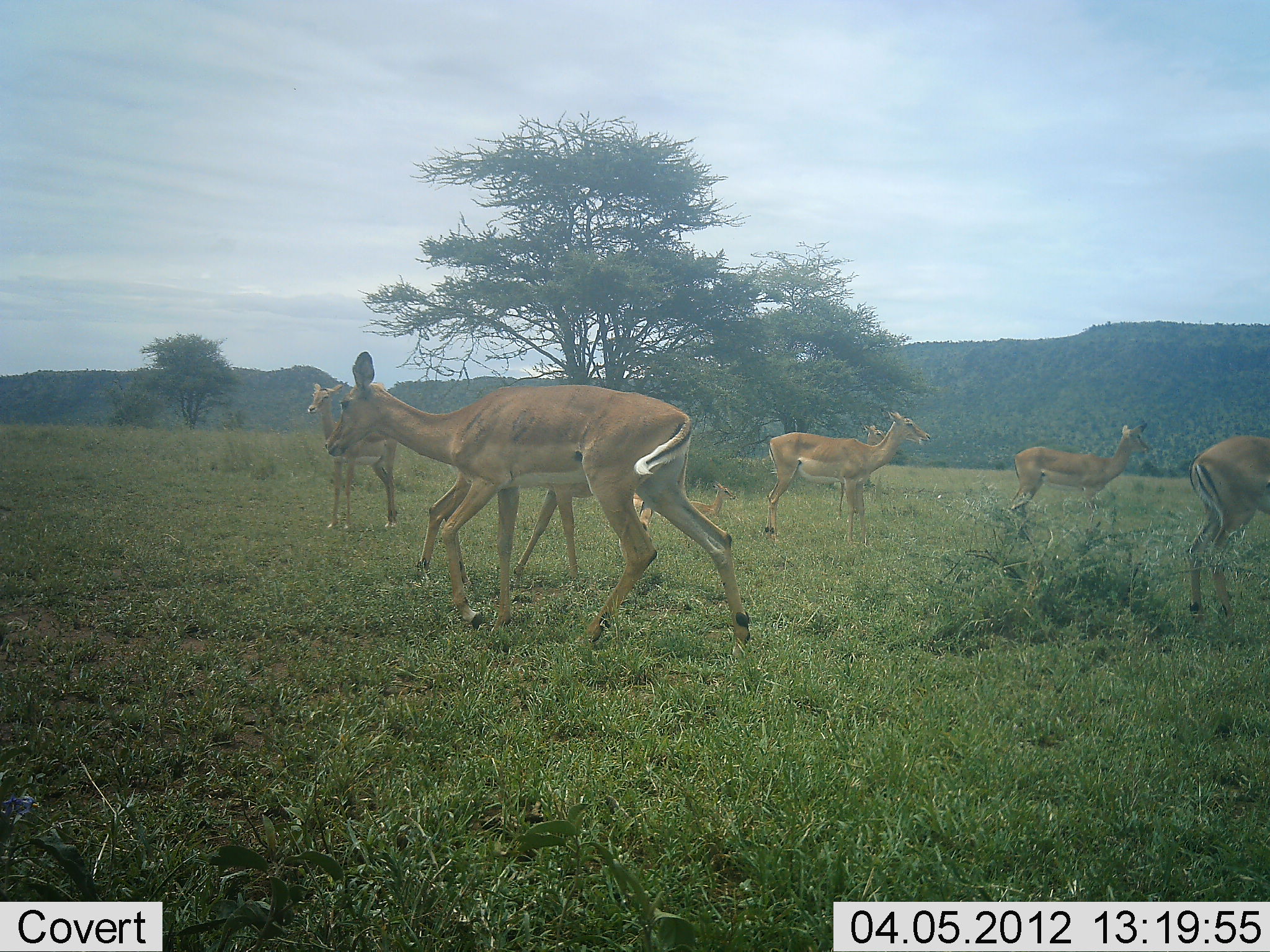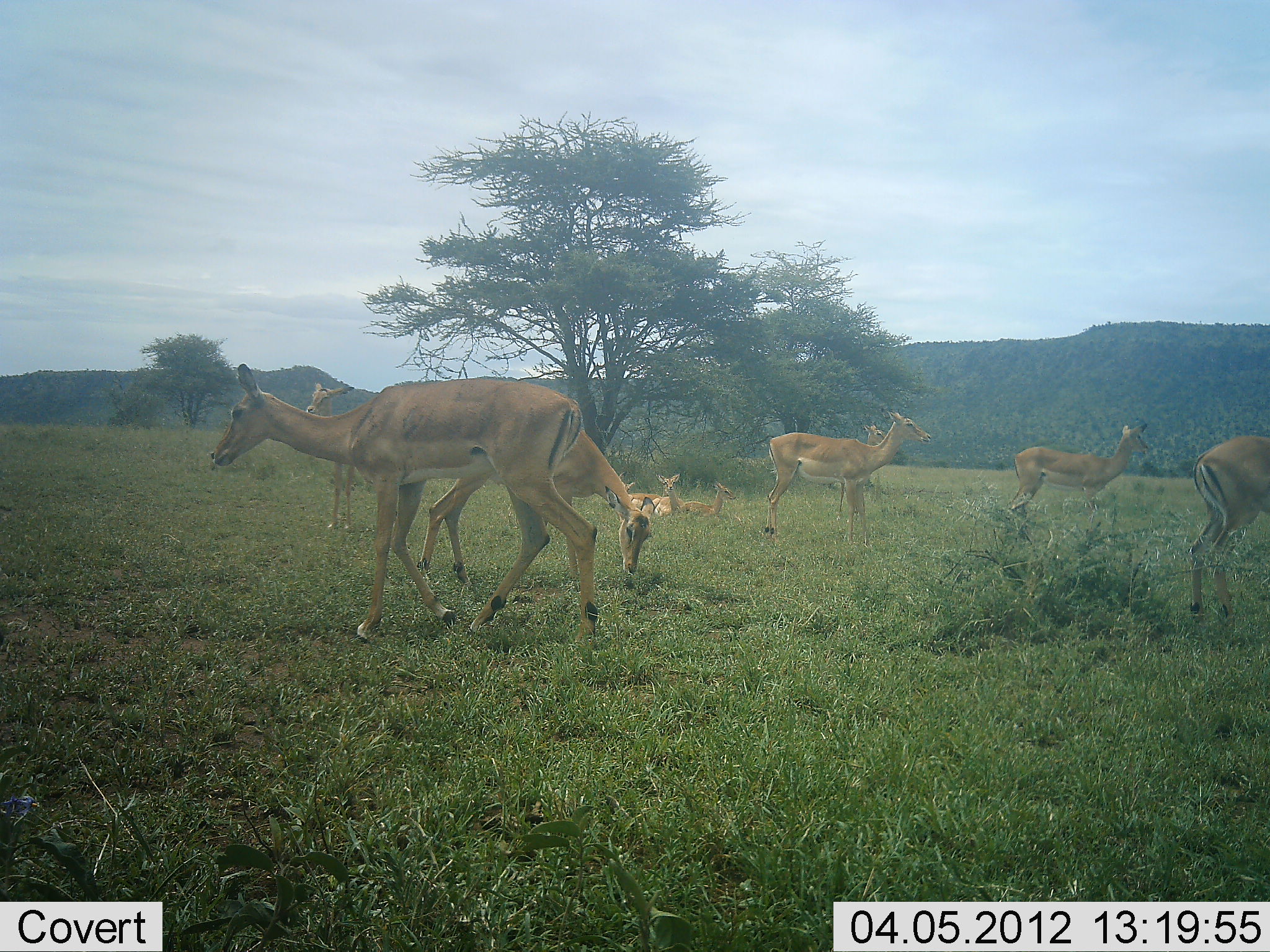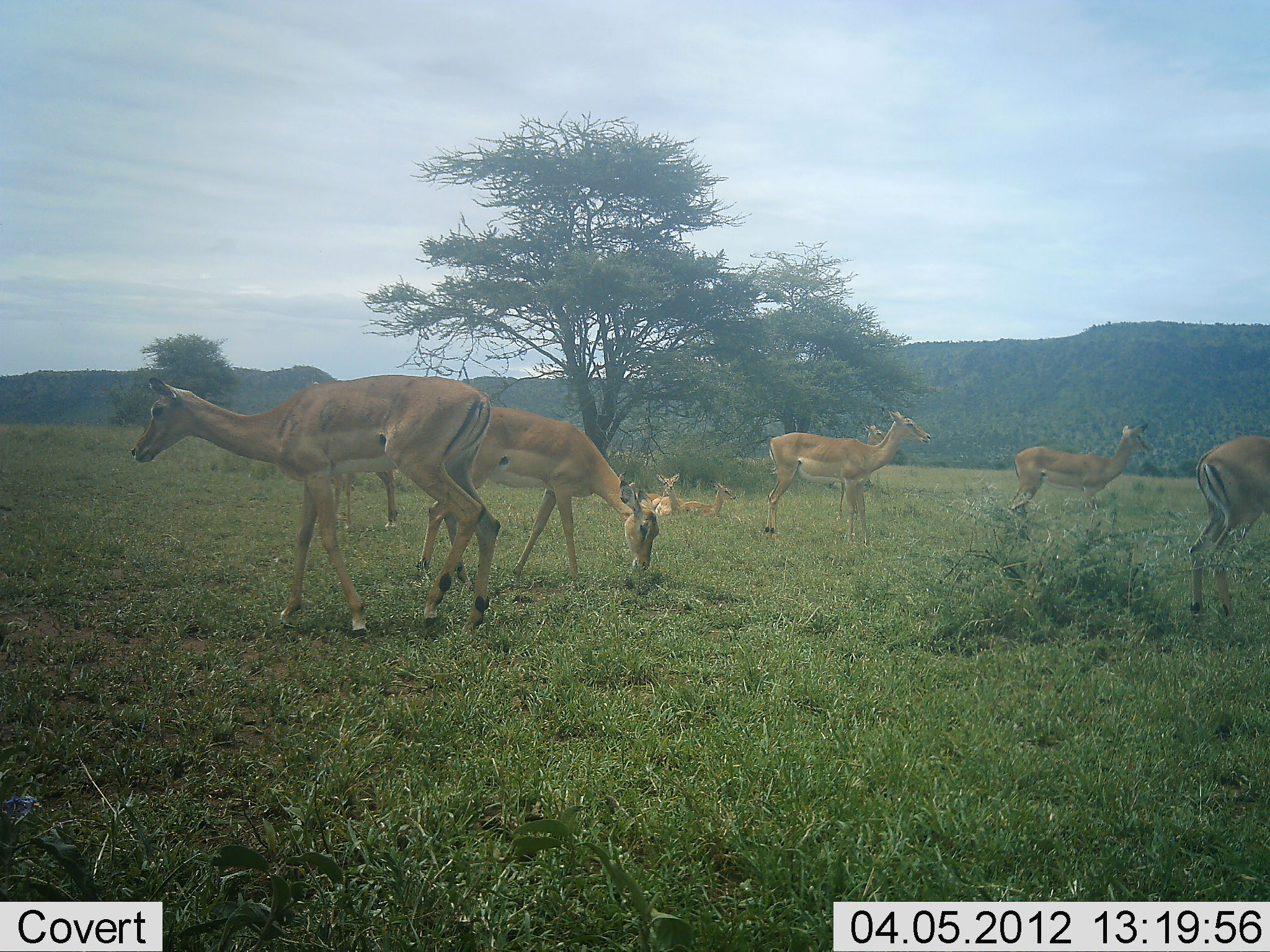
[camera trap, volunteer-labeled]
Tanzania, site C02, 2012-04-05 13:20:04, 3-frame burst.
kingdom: Animalia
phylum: Chordata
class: Mammalia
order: Artiodactyla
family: Bovidae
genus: Aepyceros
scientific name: Aepyceros melampus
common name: impala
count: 9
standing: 91%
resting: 73%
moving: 55%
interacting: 0%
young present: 27%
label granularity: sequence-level